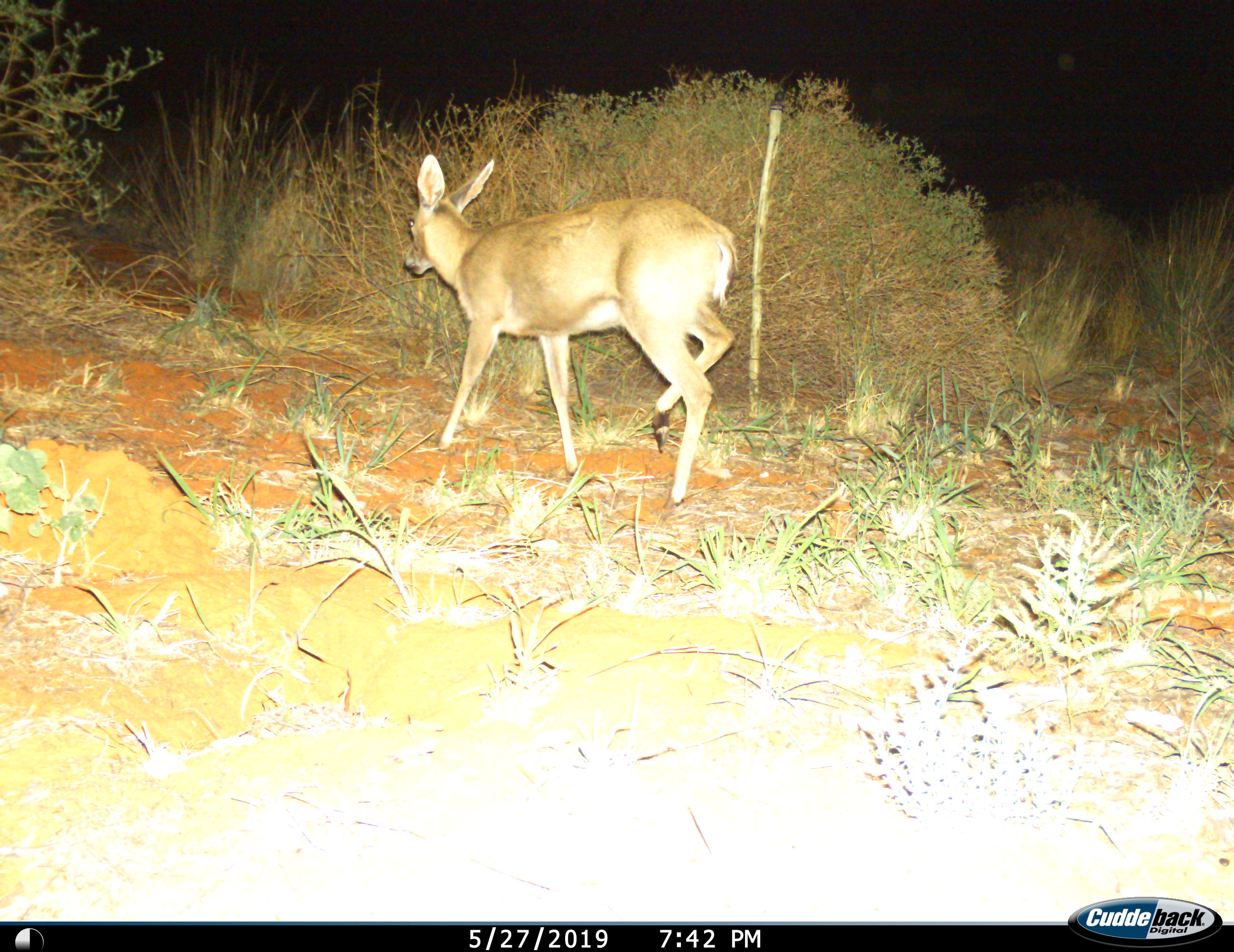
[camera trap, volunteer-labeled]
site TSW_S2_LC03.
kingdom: Animalia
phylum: Chordata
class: Mammalia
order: Artiodactyla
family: Bovidae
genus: Raphicerus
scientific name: Raphicerus campestris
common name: steenbok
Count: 1.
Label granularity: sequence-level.